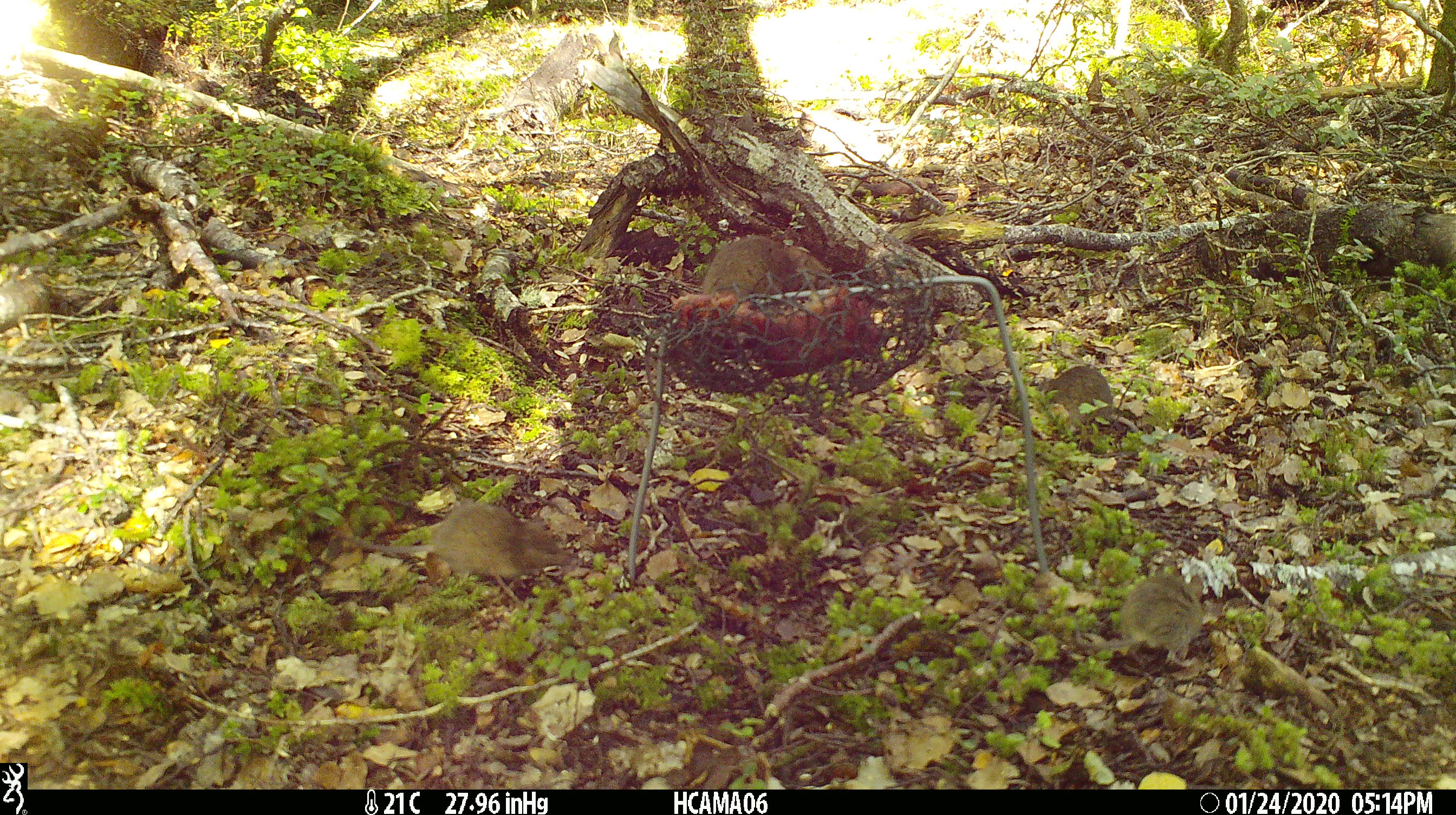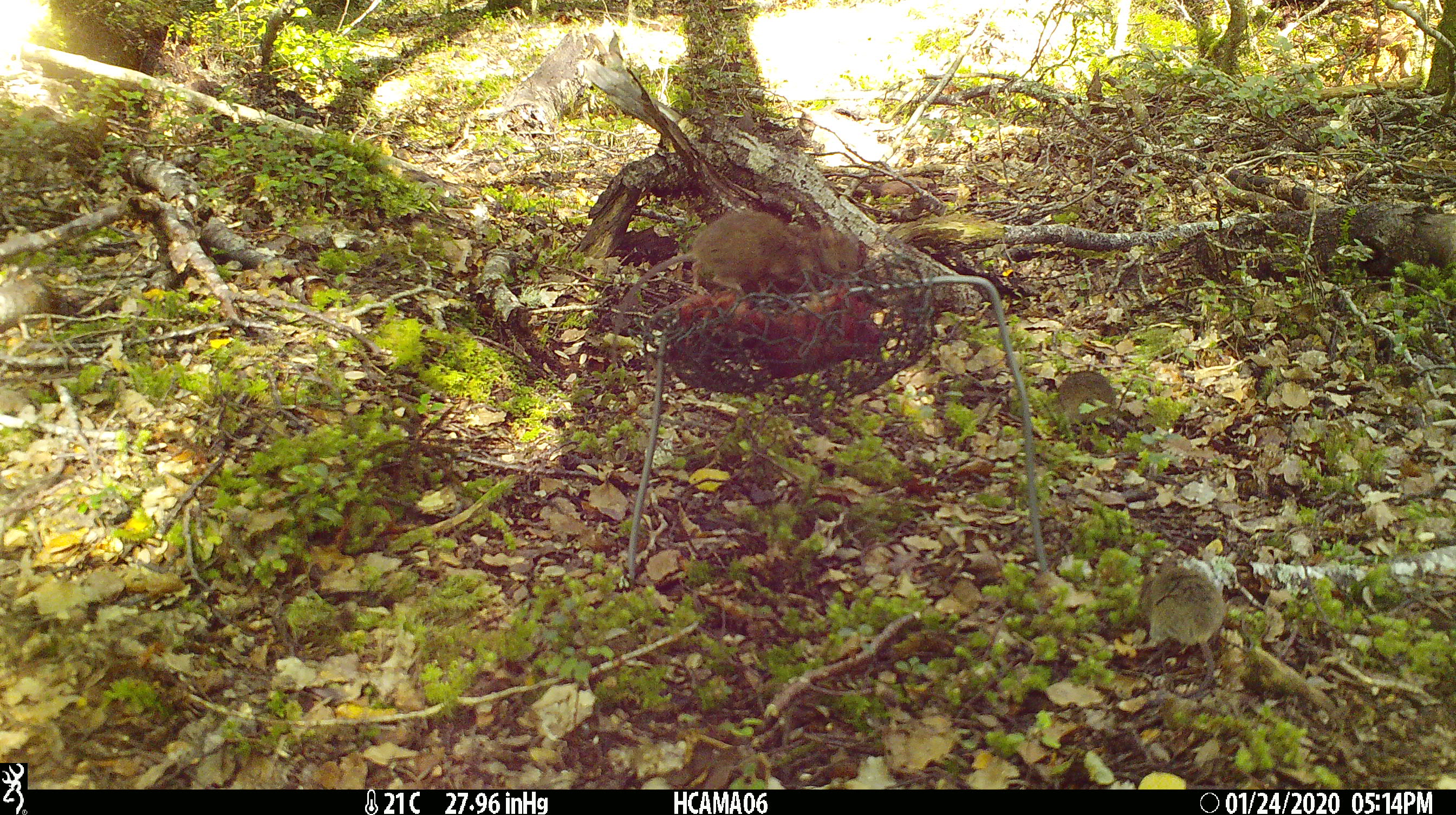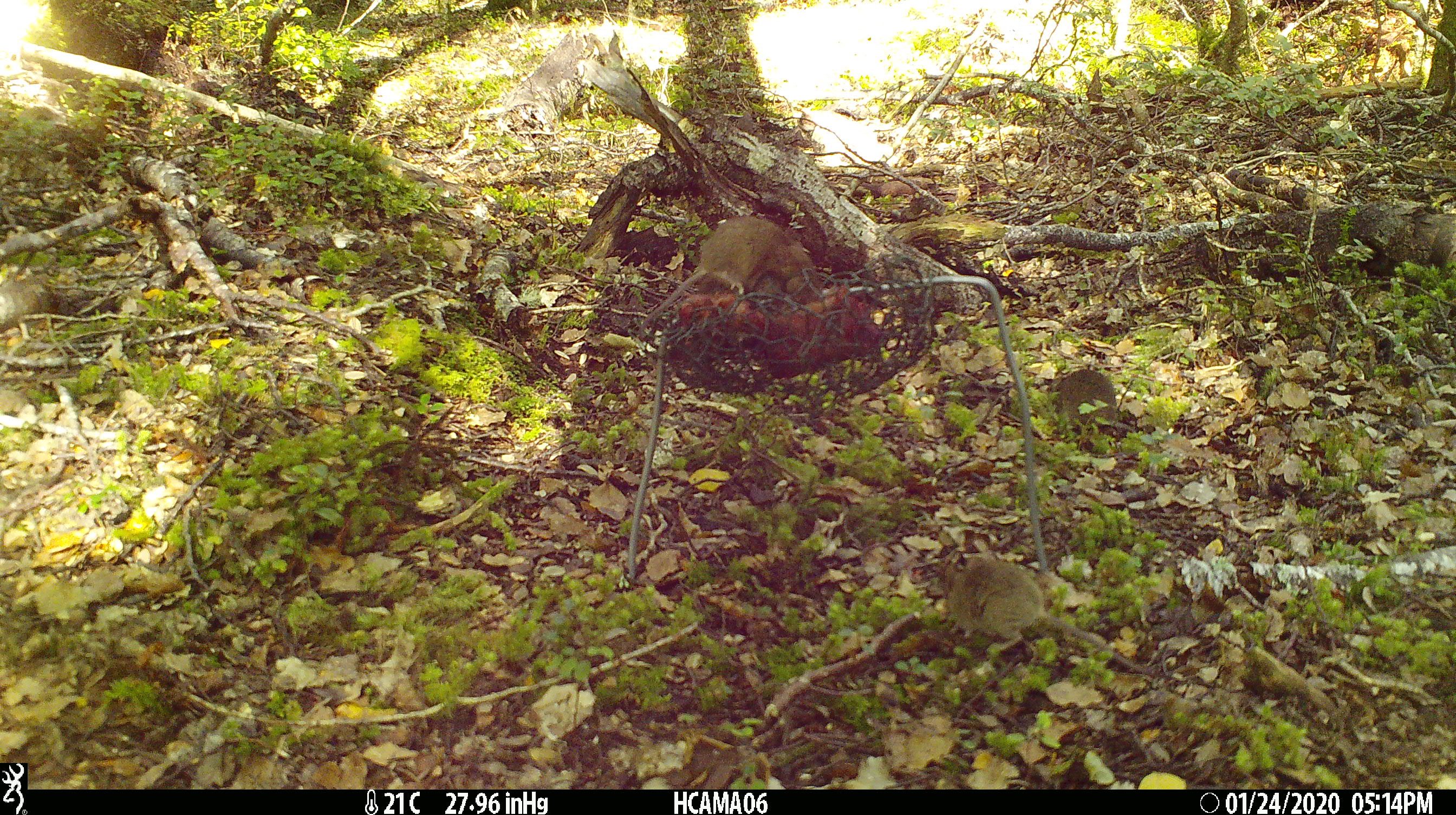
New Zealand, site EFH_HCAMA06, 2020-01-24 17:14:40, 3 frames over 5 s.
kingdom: Animalia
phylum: Chordata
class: Mammalia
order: Rodentia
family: Muridae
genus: Mus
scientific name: Mus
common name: mouse